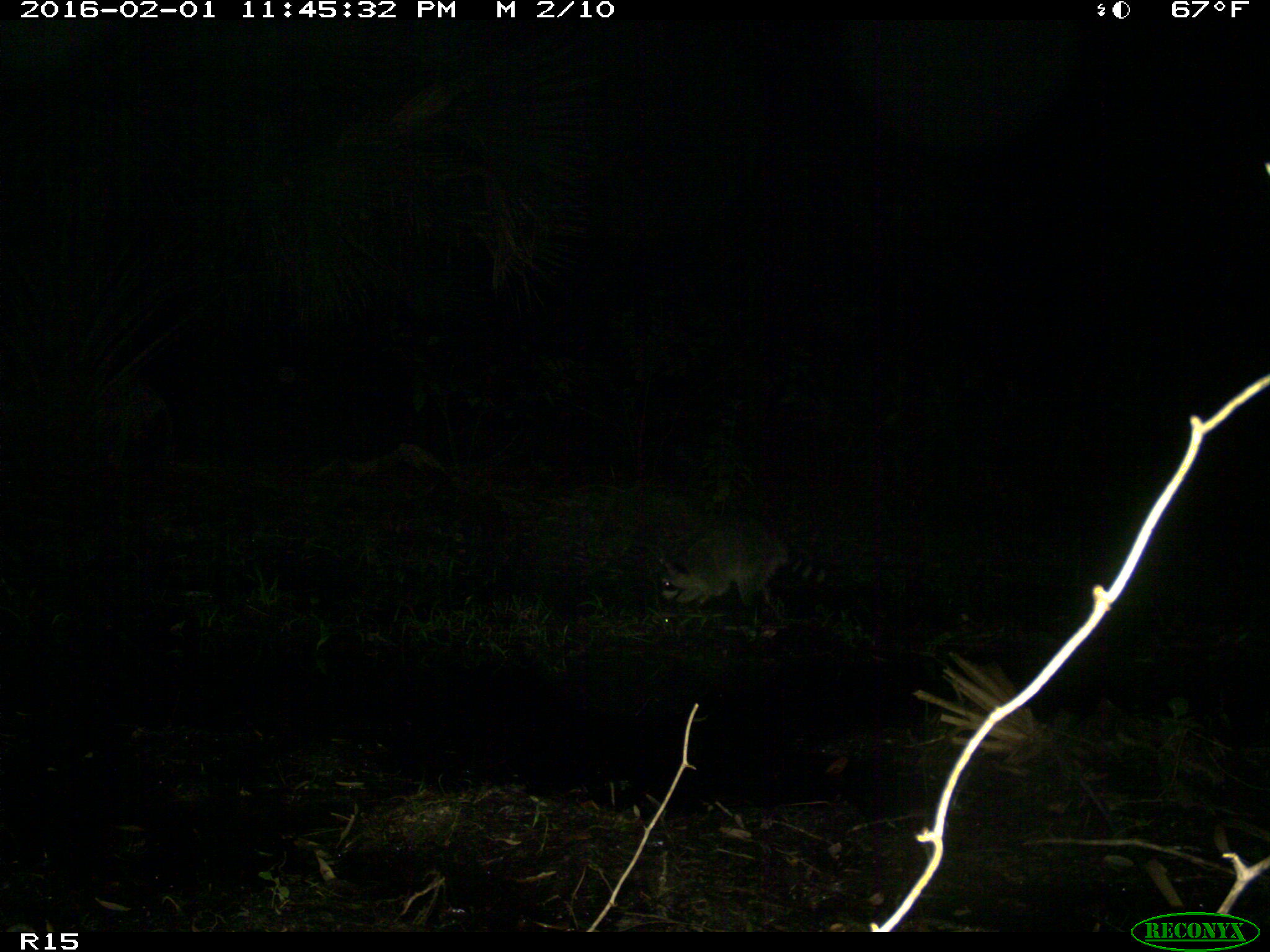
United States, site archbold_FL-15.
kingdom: Animalia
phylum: Chordata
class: Mammalia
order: Carnivora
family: Procyonidae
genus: Procyon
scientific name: Procyon lotor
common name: common raccoon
Procyon lotor (common raccoon).